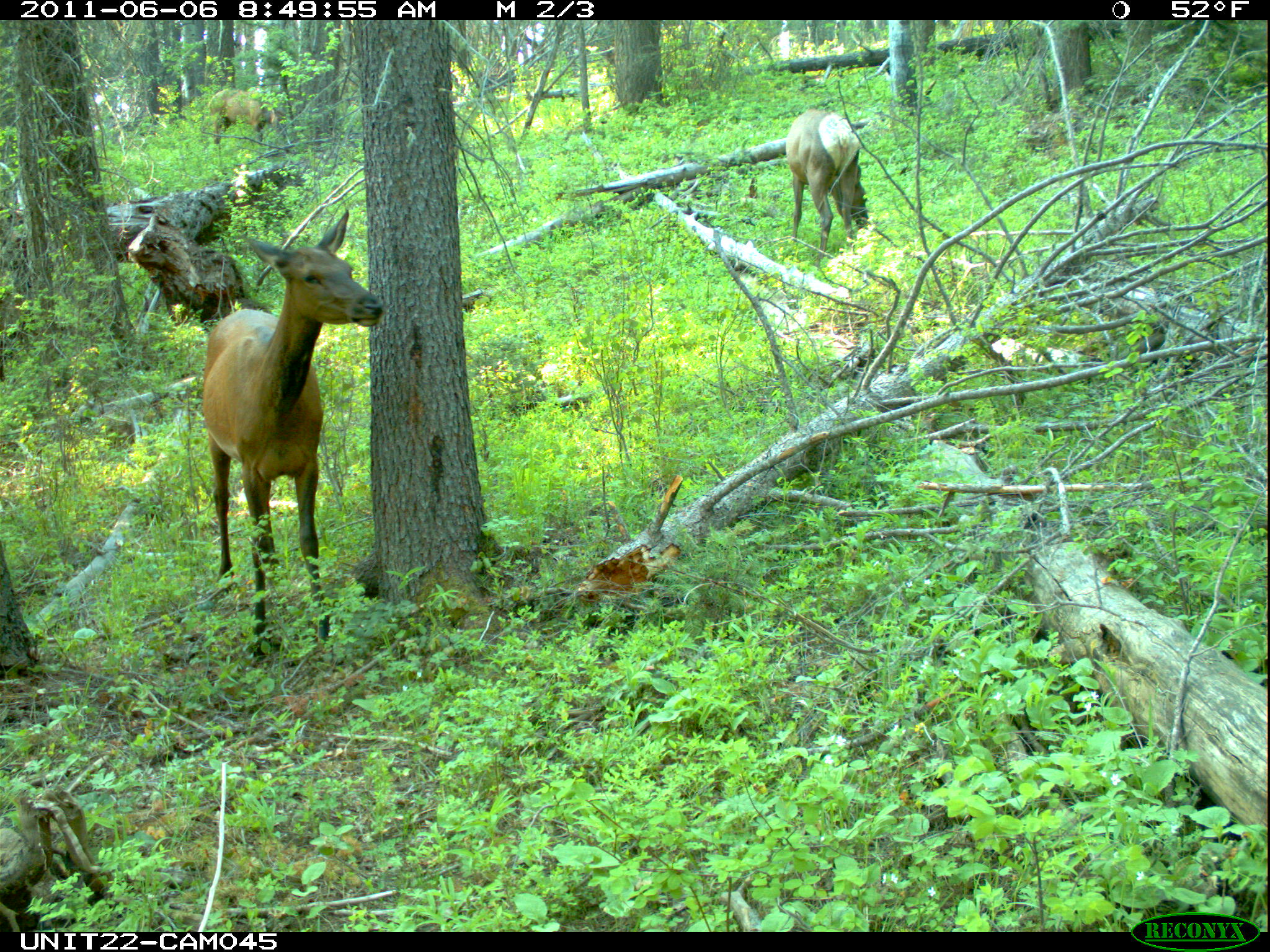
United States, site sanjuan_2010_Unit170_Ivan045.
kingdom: Animalia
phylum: Chordata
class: Mammalia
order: Artiodactyla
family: Cervidae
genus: Cervus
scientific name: Cervus elaphus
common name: red deer